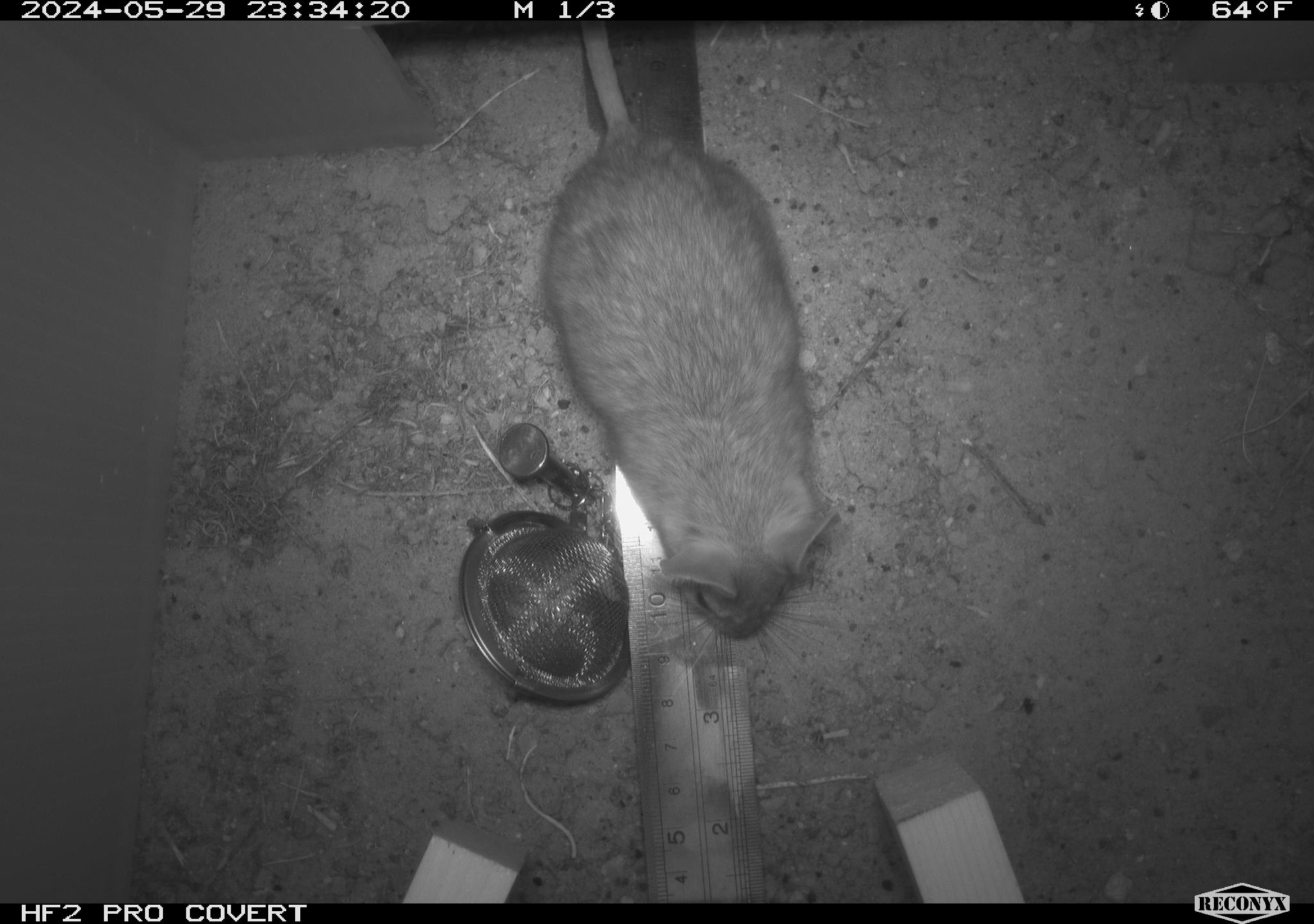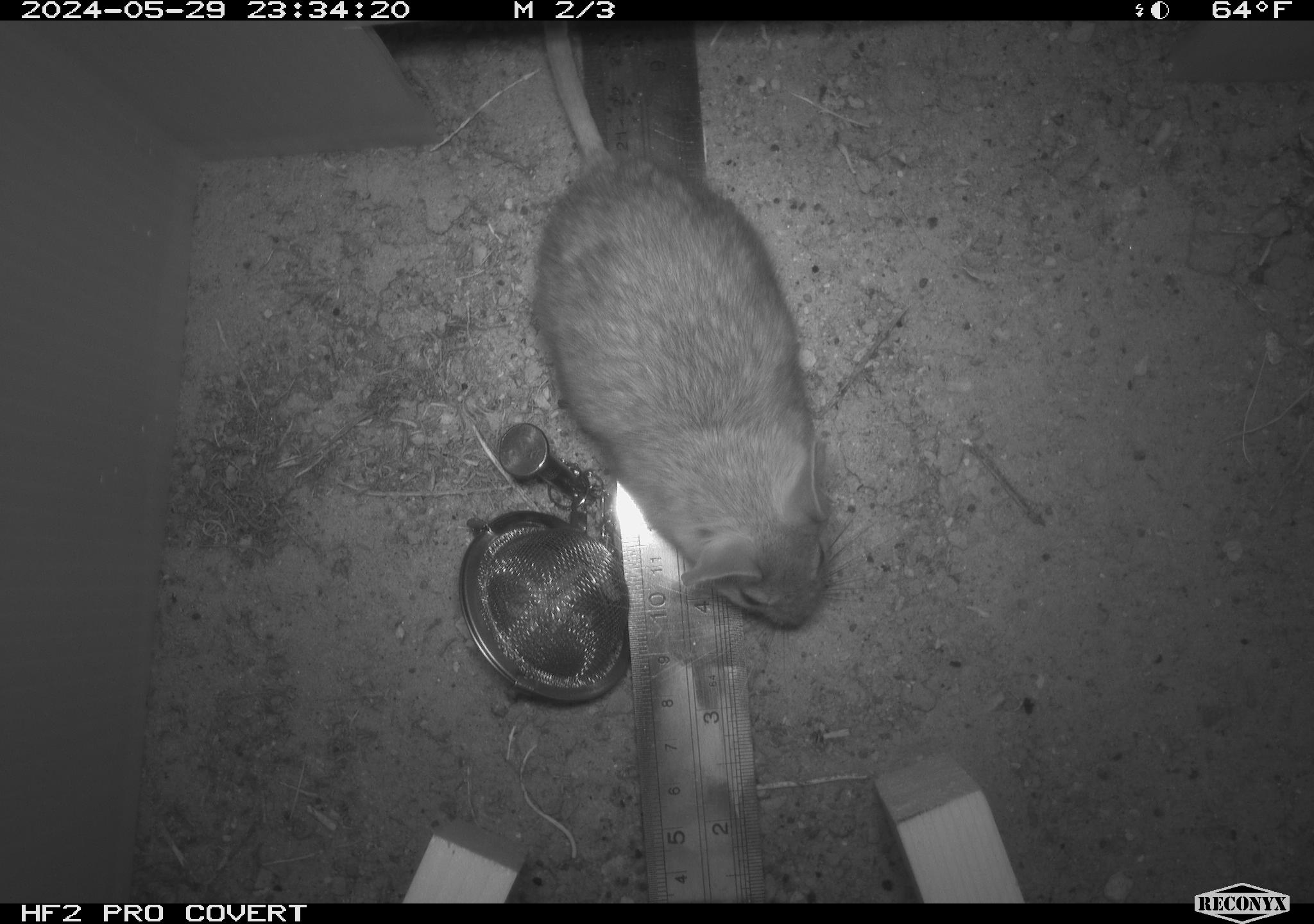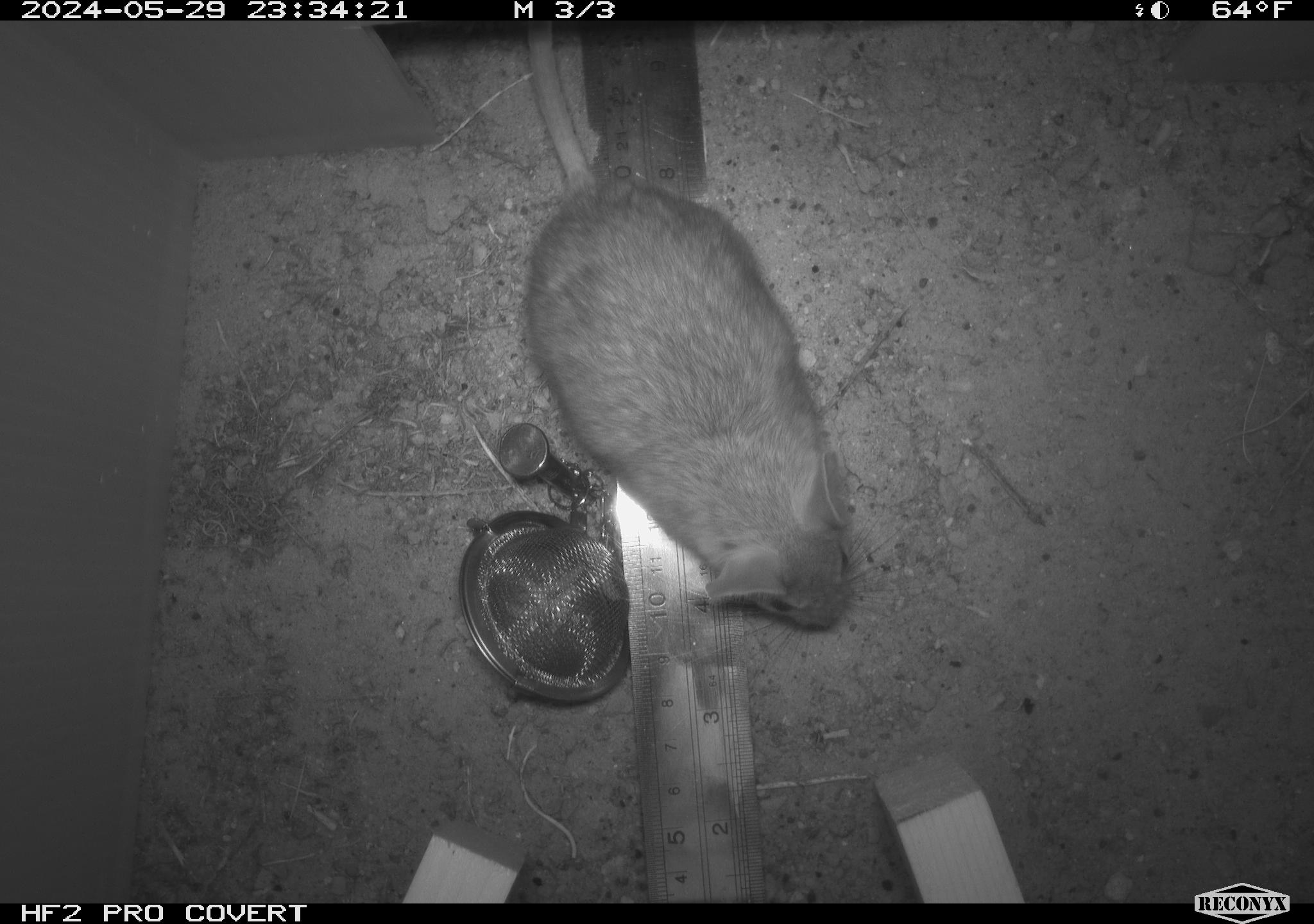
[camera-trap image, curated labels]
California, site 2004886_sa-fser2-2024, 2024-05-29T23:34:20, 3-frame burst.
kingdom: Animalia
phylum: Chordata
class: Mammalia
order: Rodentia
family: Cricetidae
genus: Neotoma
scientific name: Neotoma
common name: pack rat or woodrat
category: neotoma species